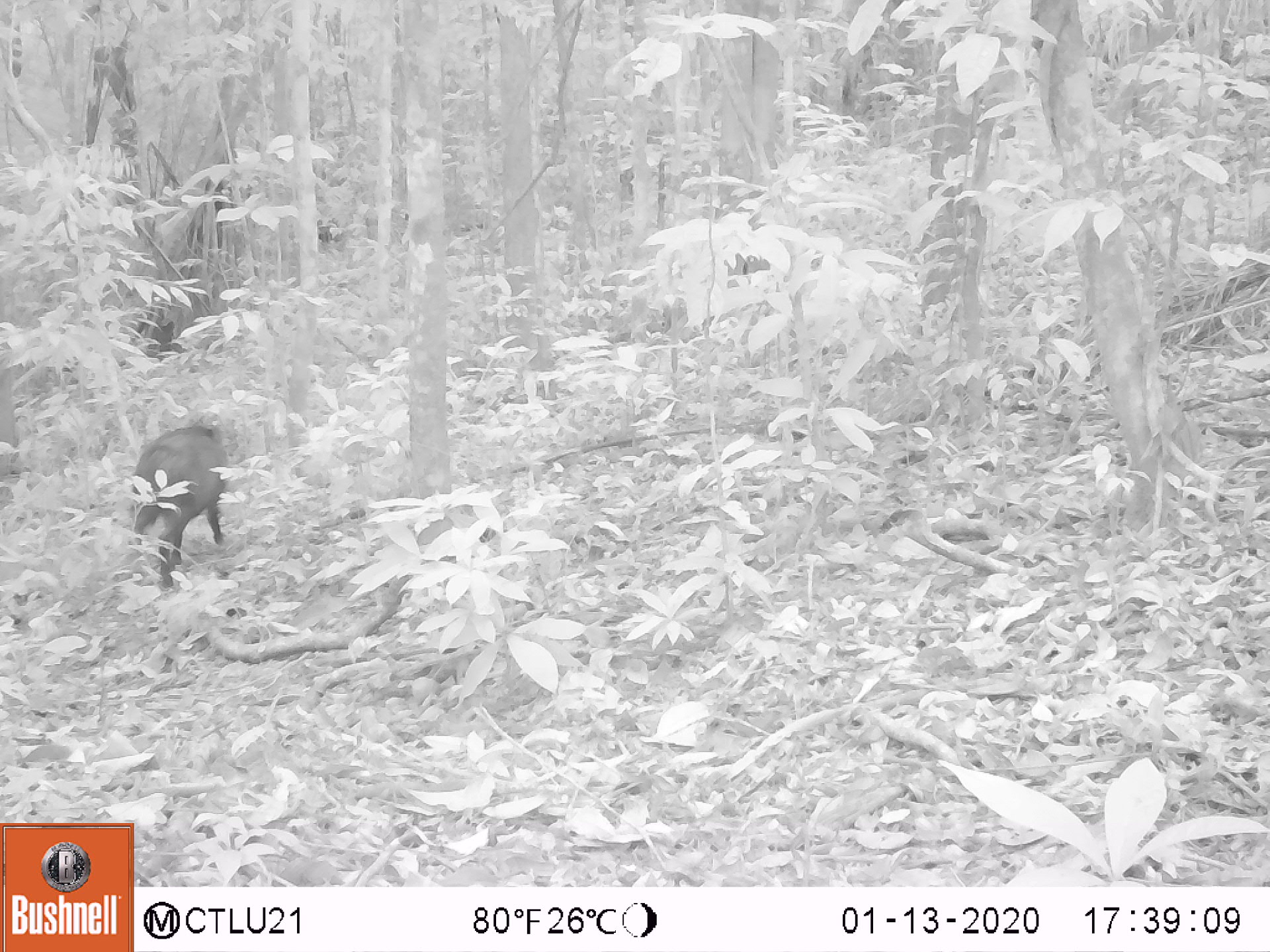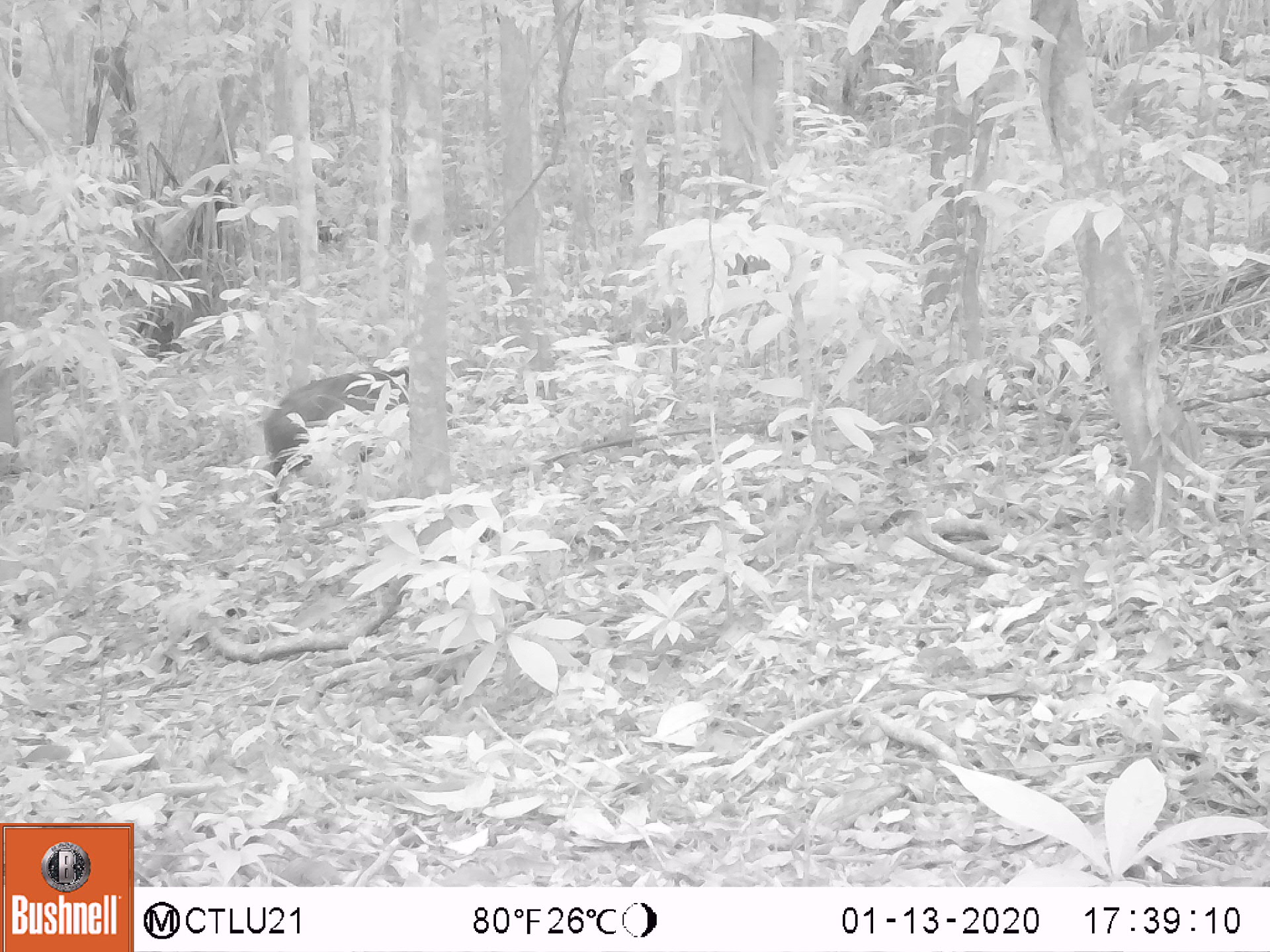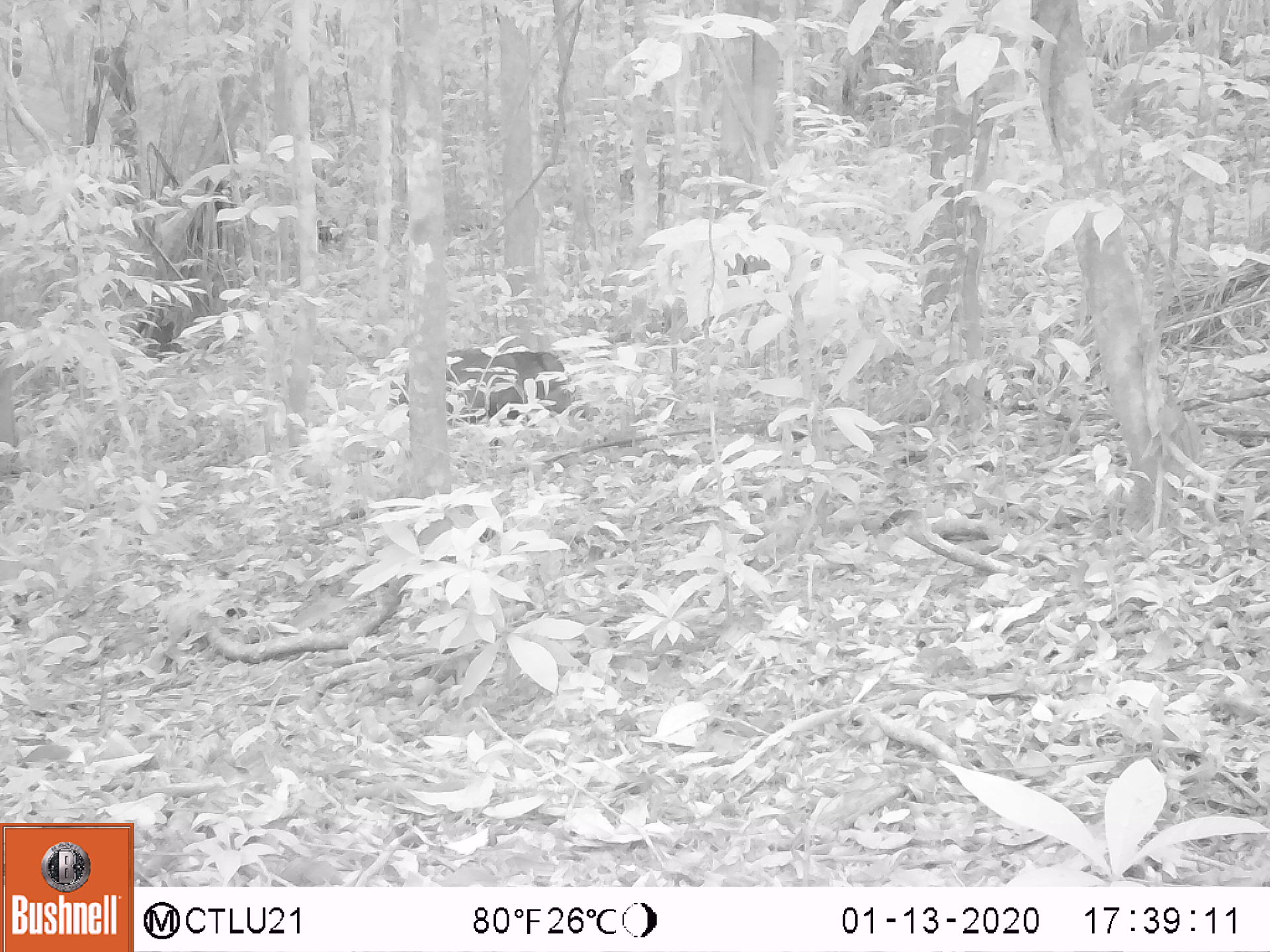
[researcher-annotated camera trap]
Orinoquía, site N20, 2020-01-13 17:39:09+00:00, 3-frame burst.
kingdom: Animalia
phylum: Chordata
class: Mammalia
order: Artiodactyla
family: Tayassuidae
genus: Pecari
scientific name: Pecari tajacu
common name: collared peccary